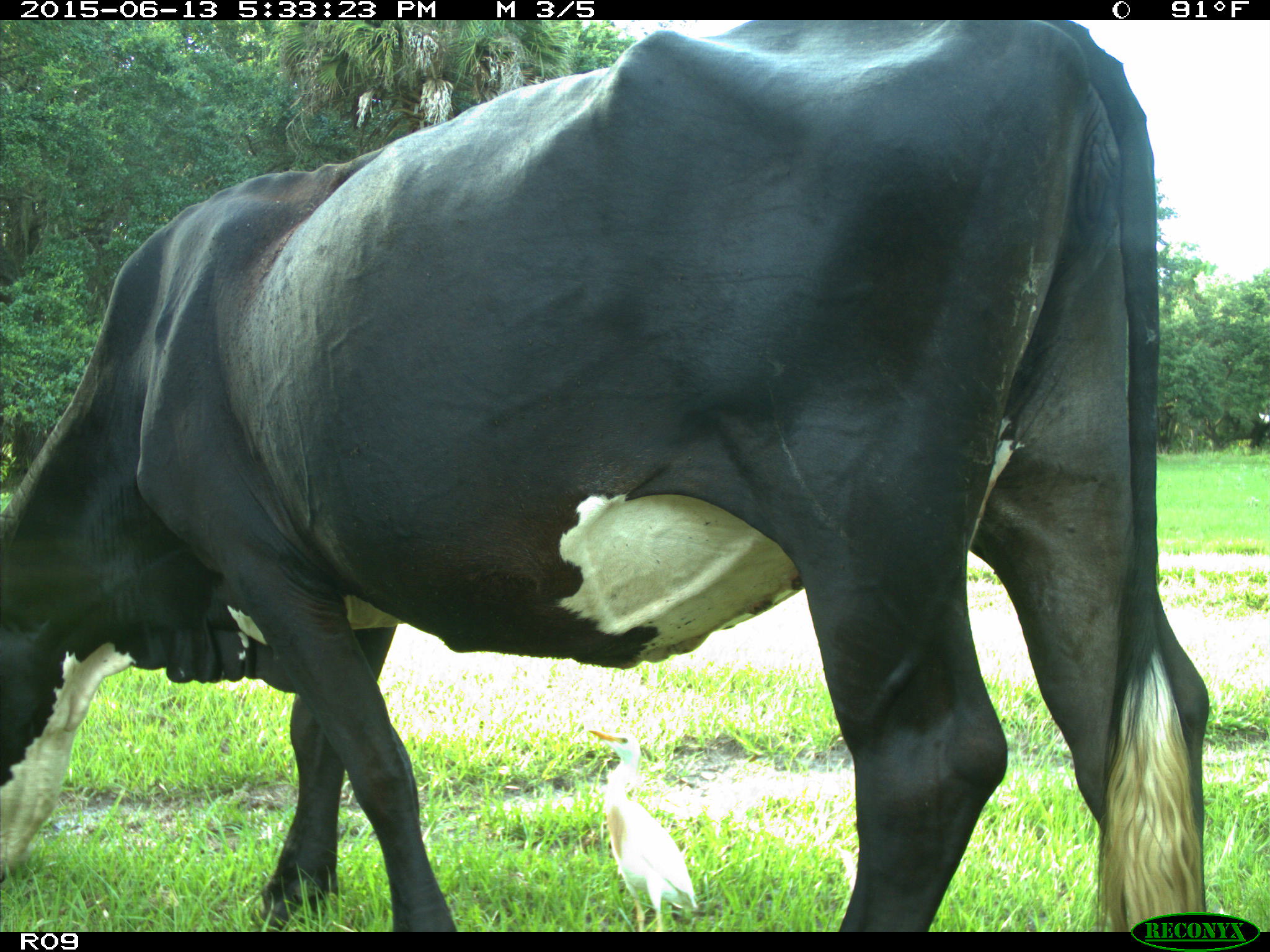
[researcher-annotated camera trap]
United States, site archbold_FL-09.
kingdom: Animalia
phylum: Chordata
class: Mammalia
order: Artiodactyla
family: Bovidae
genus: Bos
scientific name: Bos taurus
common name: domestic cow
Bos taurus (domestic cow).